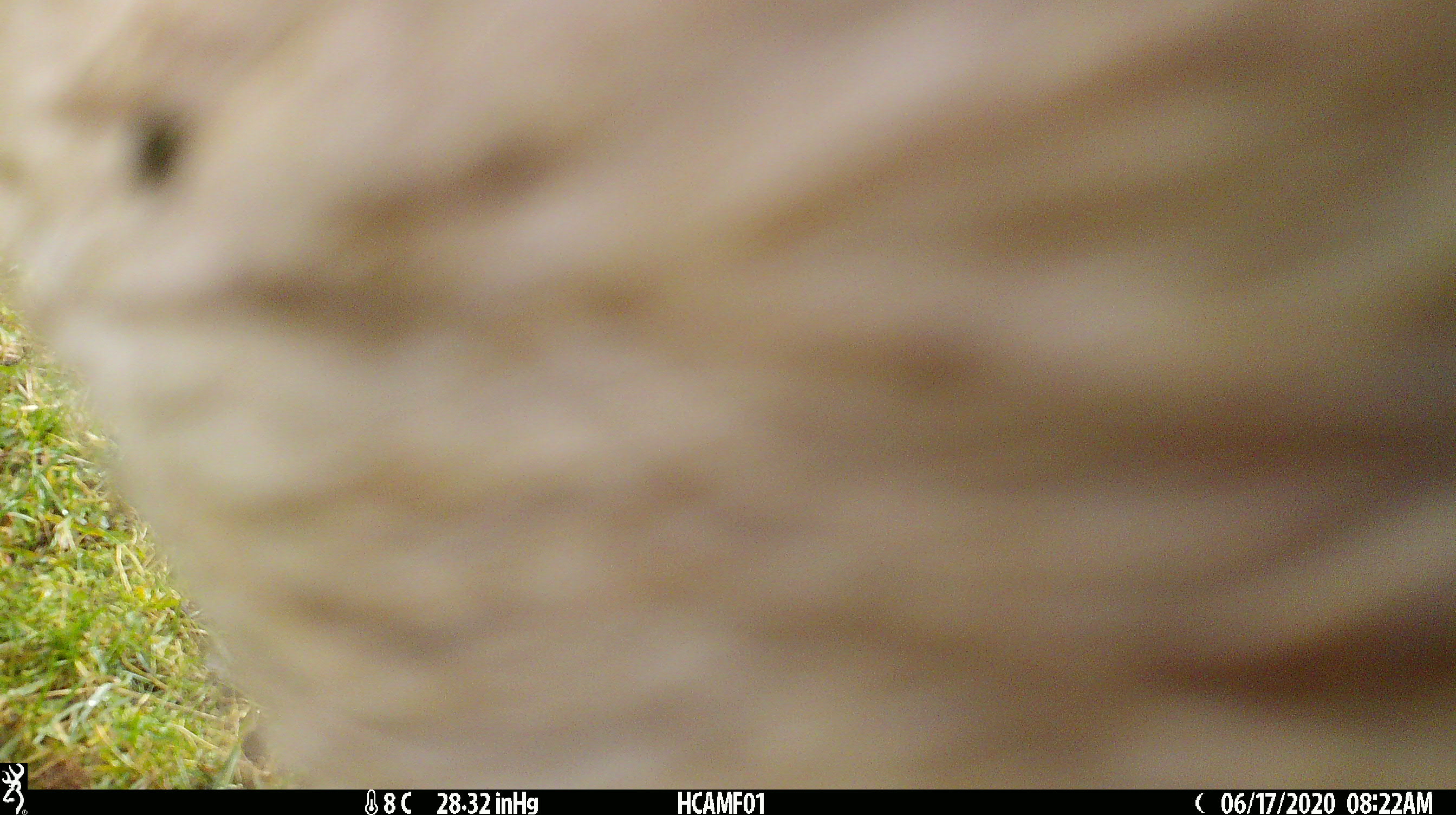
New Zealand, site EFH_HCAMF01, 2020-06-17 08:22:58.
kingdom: Animalia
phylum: Chordata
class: Mammalia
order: Artiodactyla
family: Bovidae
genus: Bos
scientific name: Bos taurus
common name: domestic cow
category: cow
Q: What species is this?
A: Cow (domestic cow) (Bos taurus).